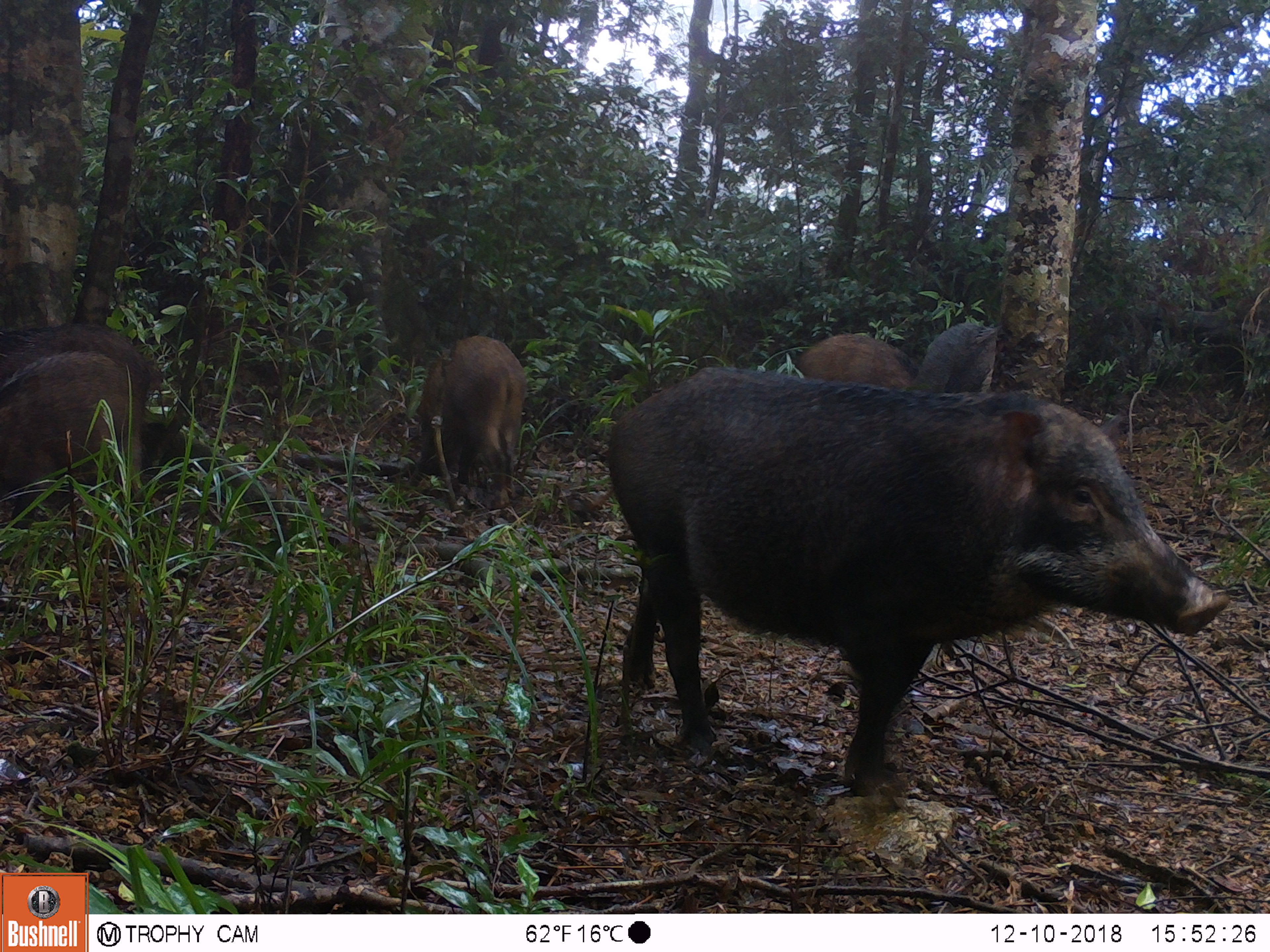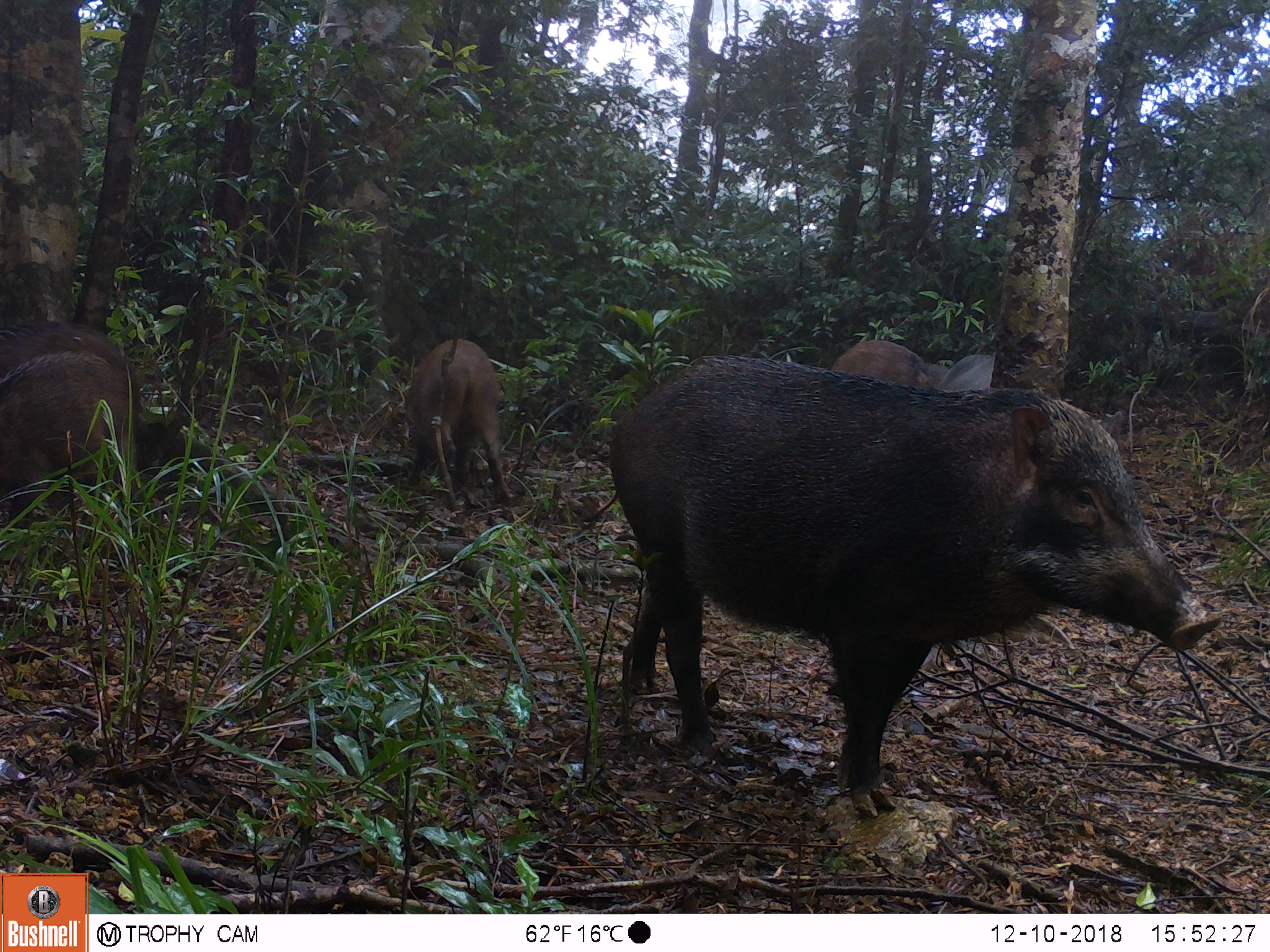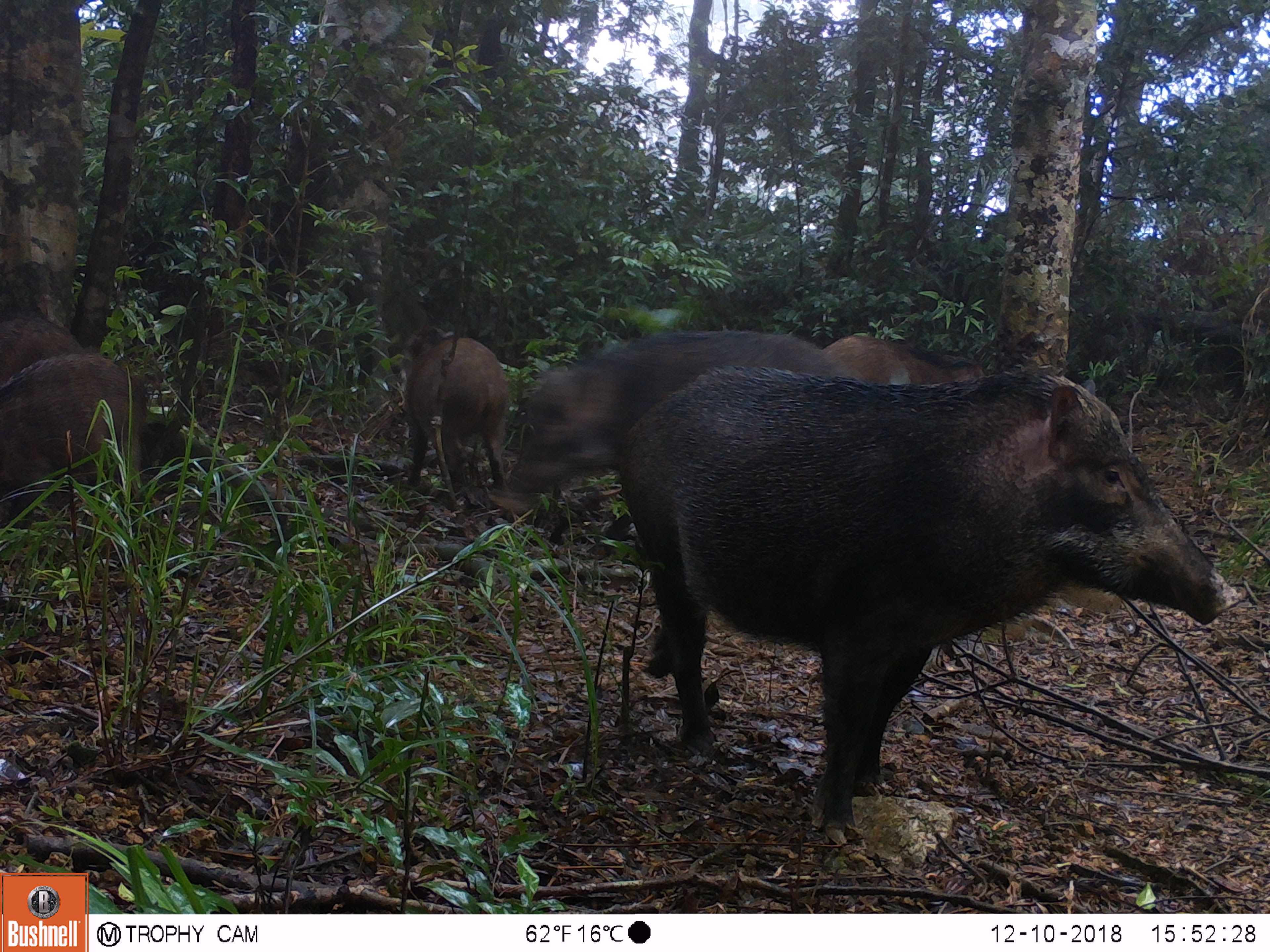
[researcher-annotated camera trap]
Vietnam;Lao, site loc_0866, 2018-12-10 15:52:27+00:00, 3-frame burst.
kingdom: Animalia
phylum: Chordata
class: Mammalia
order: Artiodactyla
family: Suidae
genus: Sus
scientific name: Sus scrofa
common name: eurasian wild pig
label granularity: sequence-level